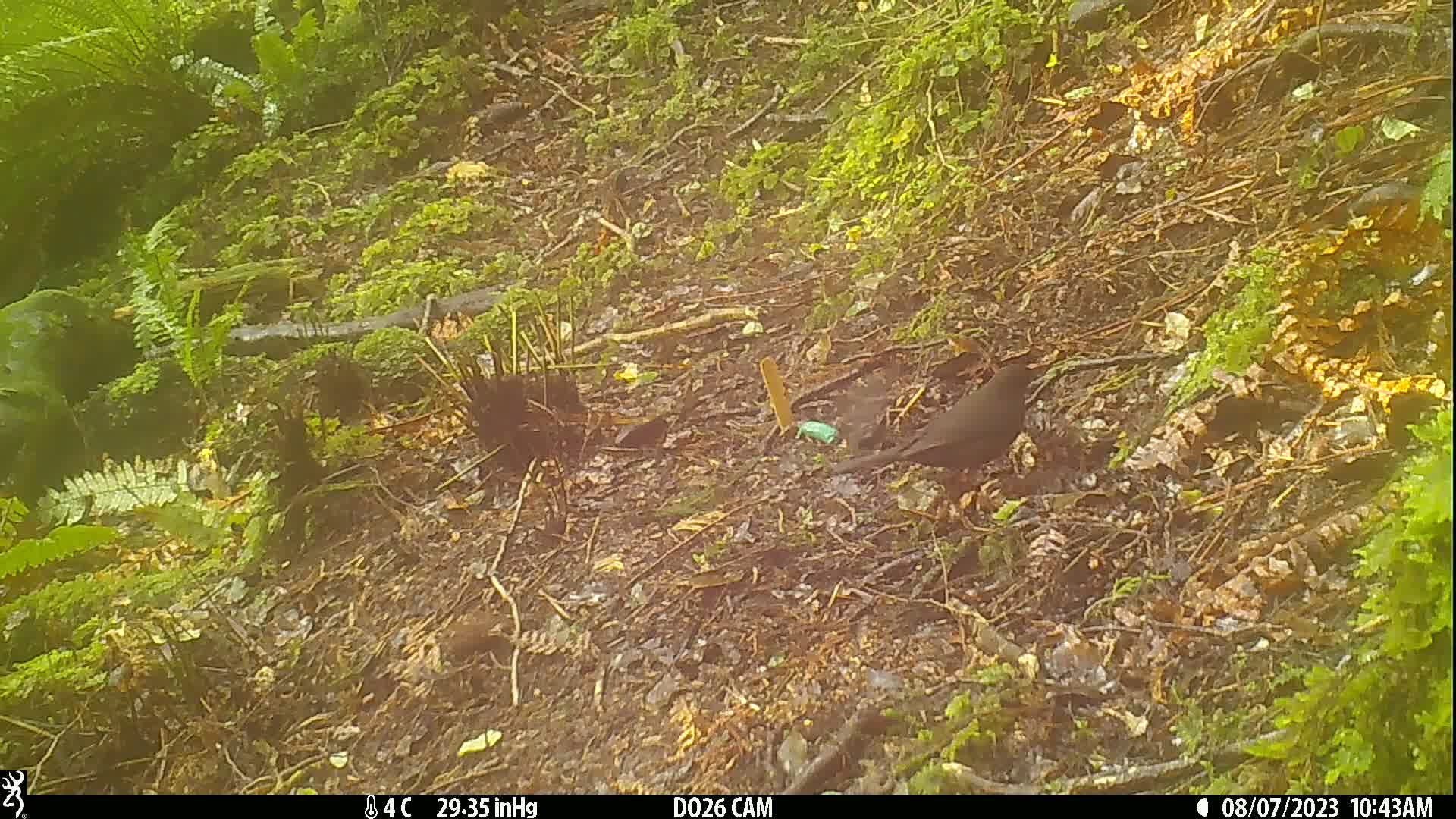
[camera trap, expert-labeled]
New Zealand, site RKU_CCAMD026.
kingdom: Animalia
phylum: Chordata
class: Aves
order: Passeriformes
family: Turdidae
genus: Turdus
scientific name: Turdus merula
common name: eurasian blackbird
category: blackbird